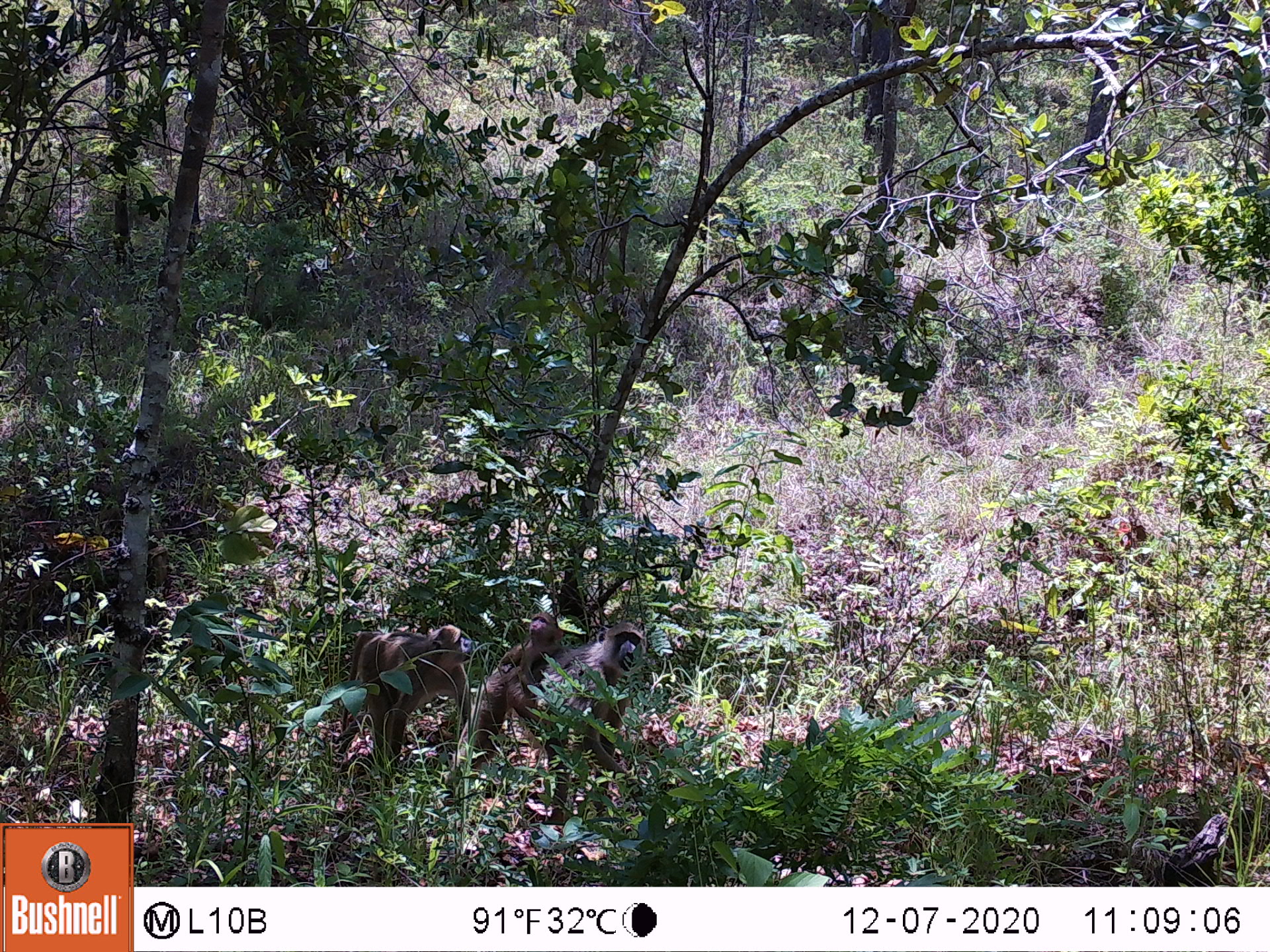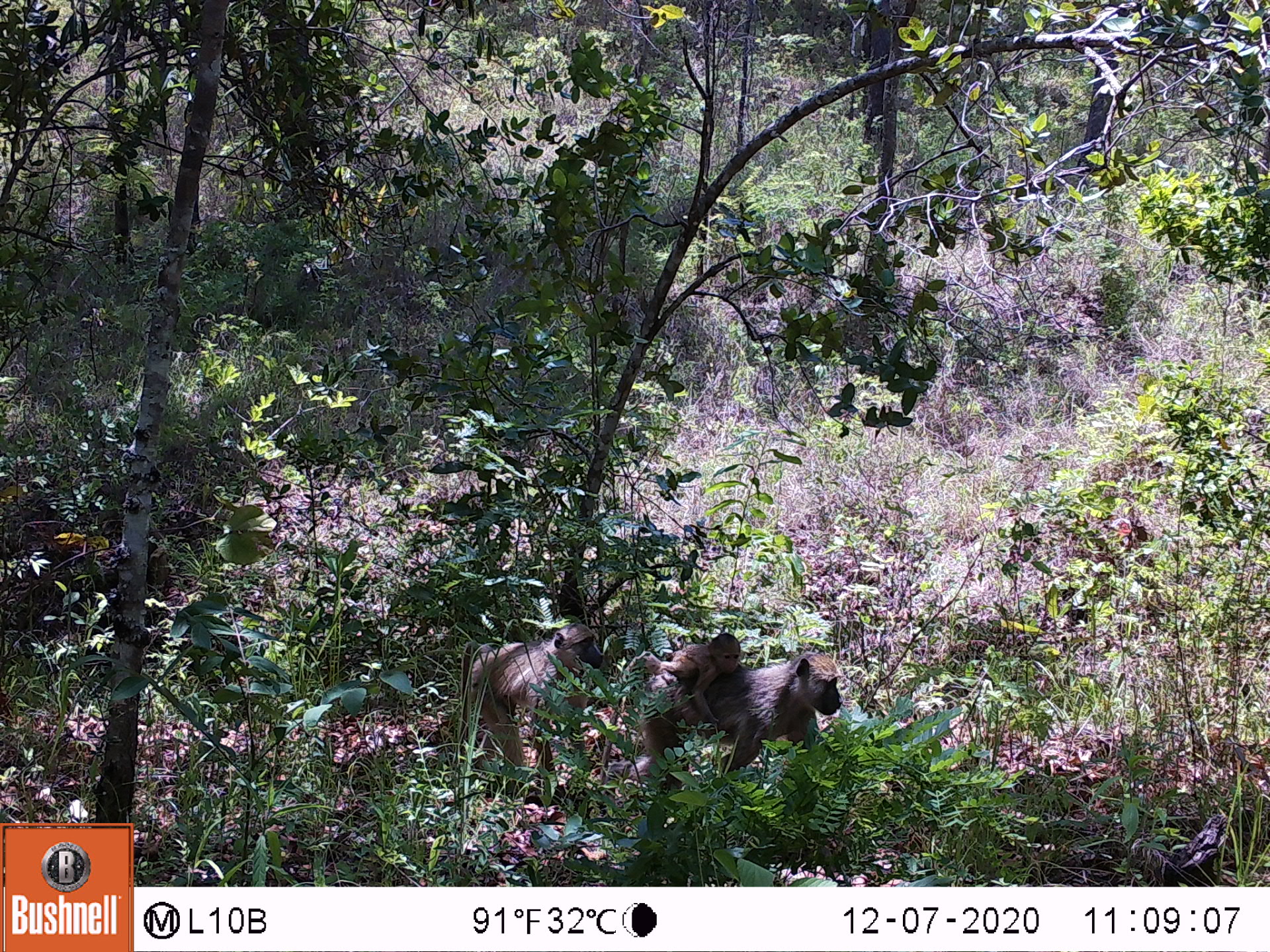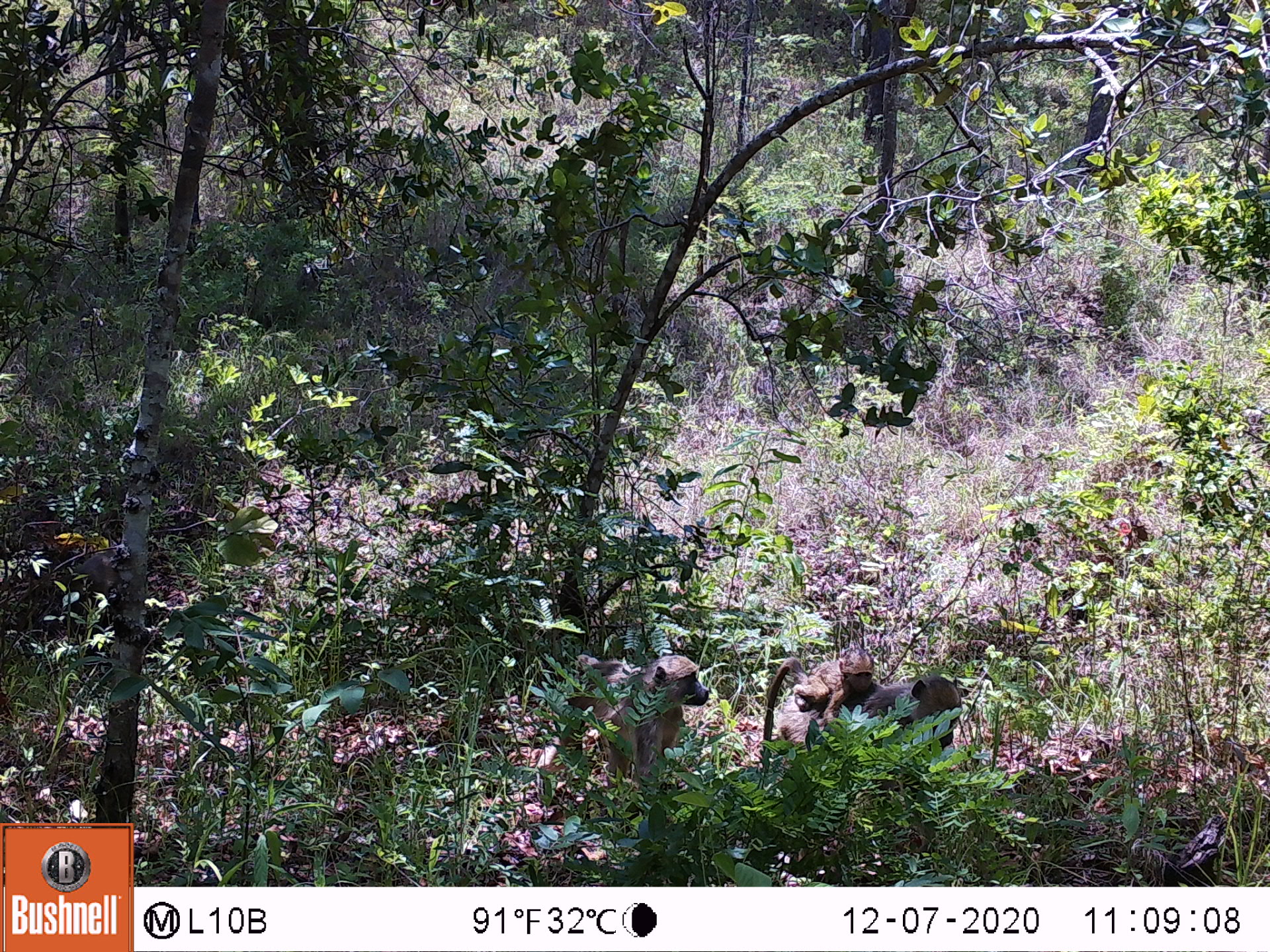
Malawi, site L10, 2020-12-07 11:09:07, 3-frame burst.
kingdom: Animalia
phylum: Chordata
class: Mammalia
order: Primates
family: Cercopithecidae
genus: Papio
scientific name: Papio cynocephalus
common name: yellow baboon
Yellow baboon (Papio cynocephalus), count 3.